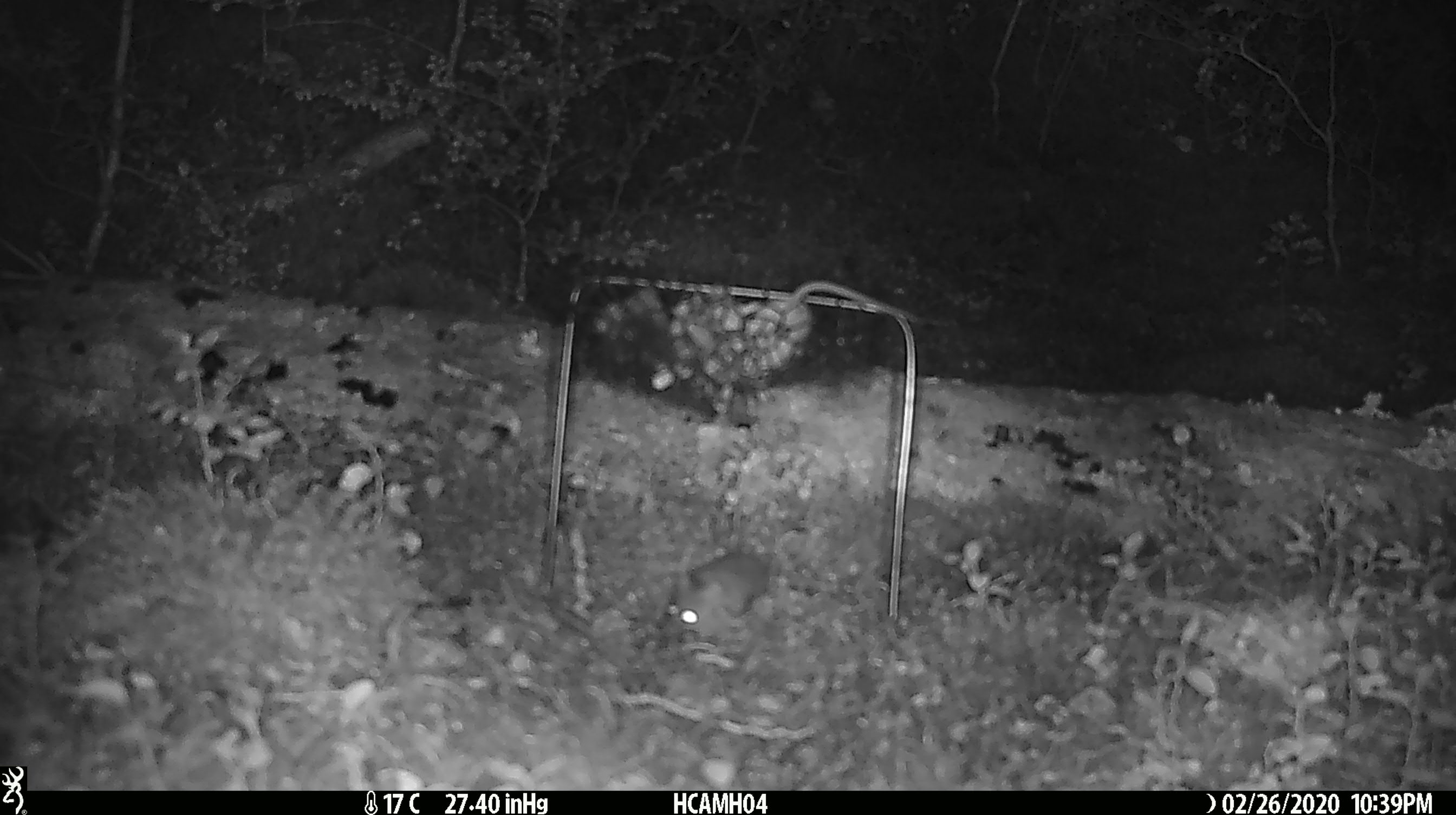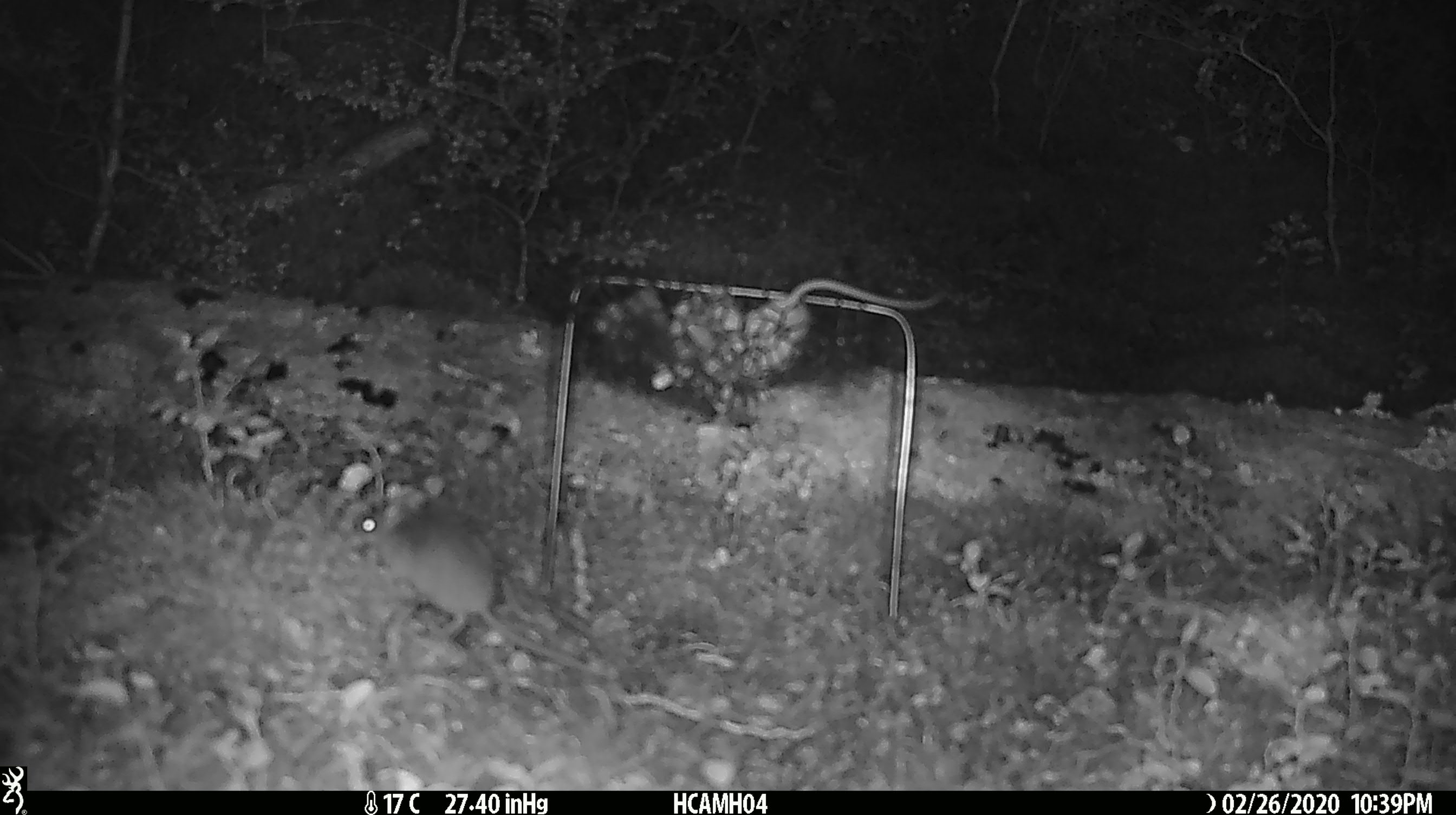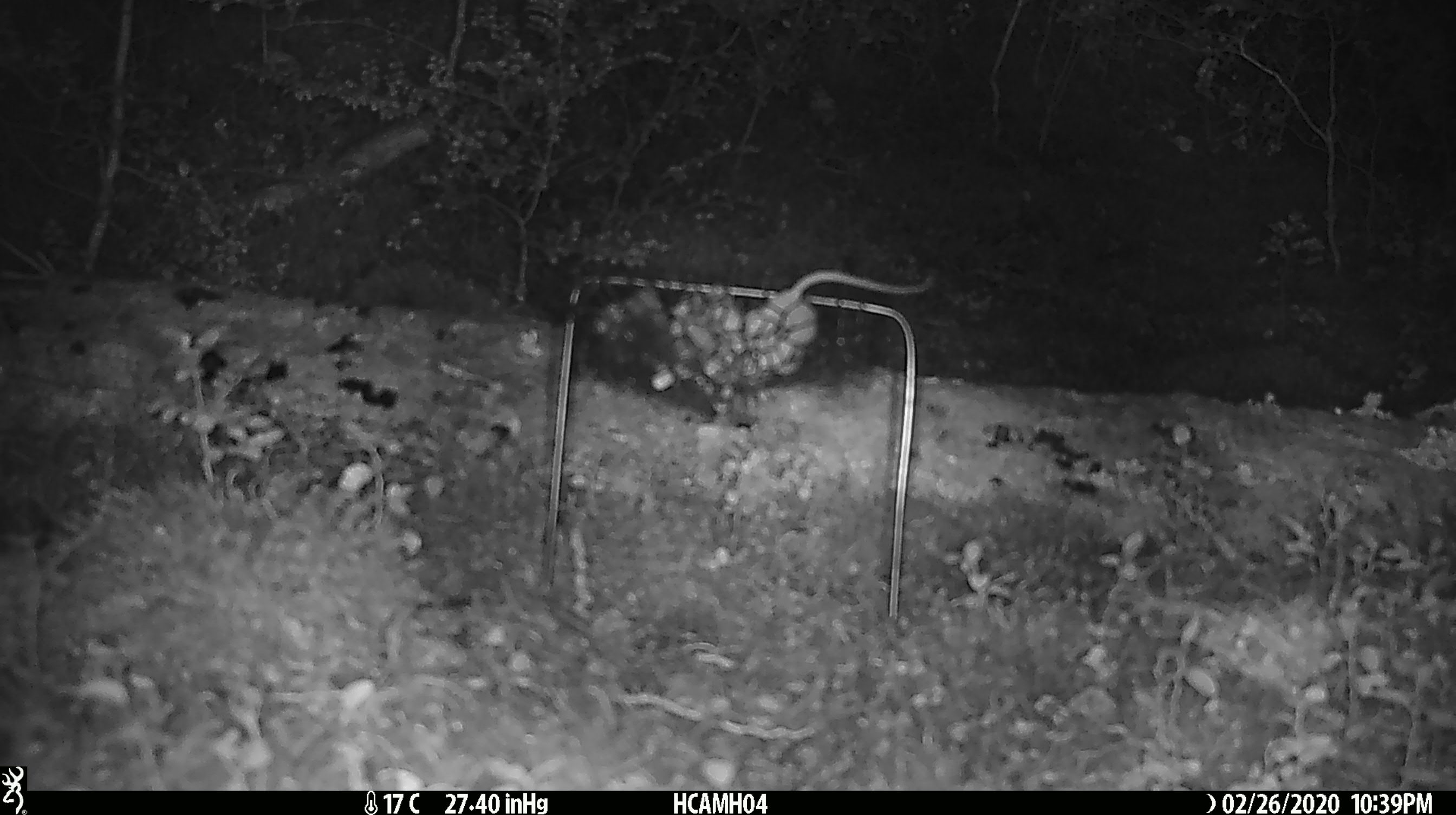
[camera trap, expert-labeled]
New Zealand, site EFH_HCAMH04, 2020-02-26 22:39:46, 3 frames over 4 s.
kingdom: Animalia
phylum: Chordata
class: Mammalia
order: Rodentia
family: Muridae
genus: Mus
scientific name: Mus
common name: mouse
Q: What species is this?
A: Mouse (Mus).